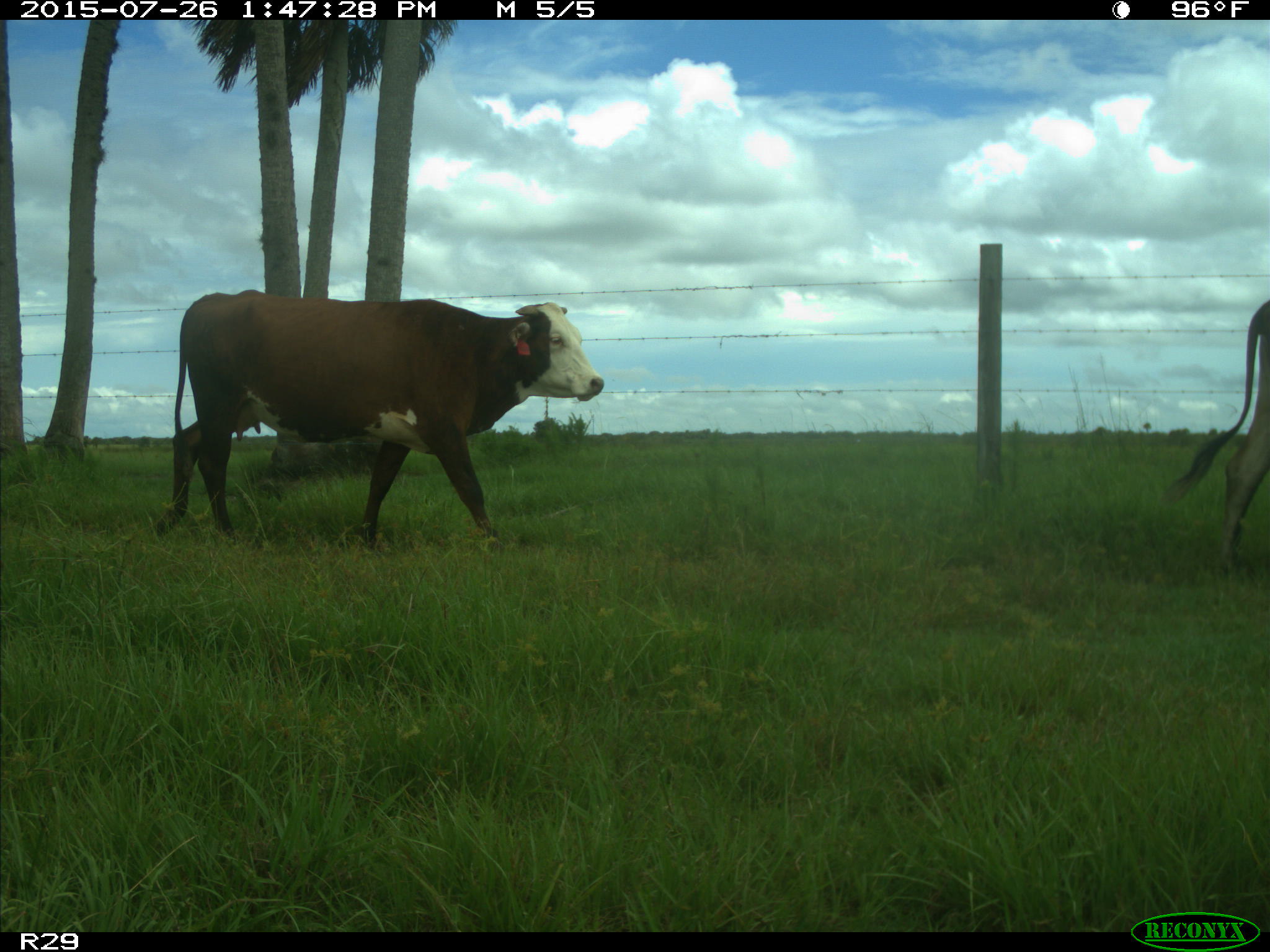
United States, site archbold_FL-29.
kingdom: Animalia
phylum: Chordata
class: Mammalia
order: Artiodactyla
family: Bovidae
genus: Bos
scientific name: Bos taurus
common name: domestic cow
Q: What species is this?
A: Bos taurus (domestic cow).